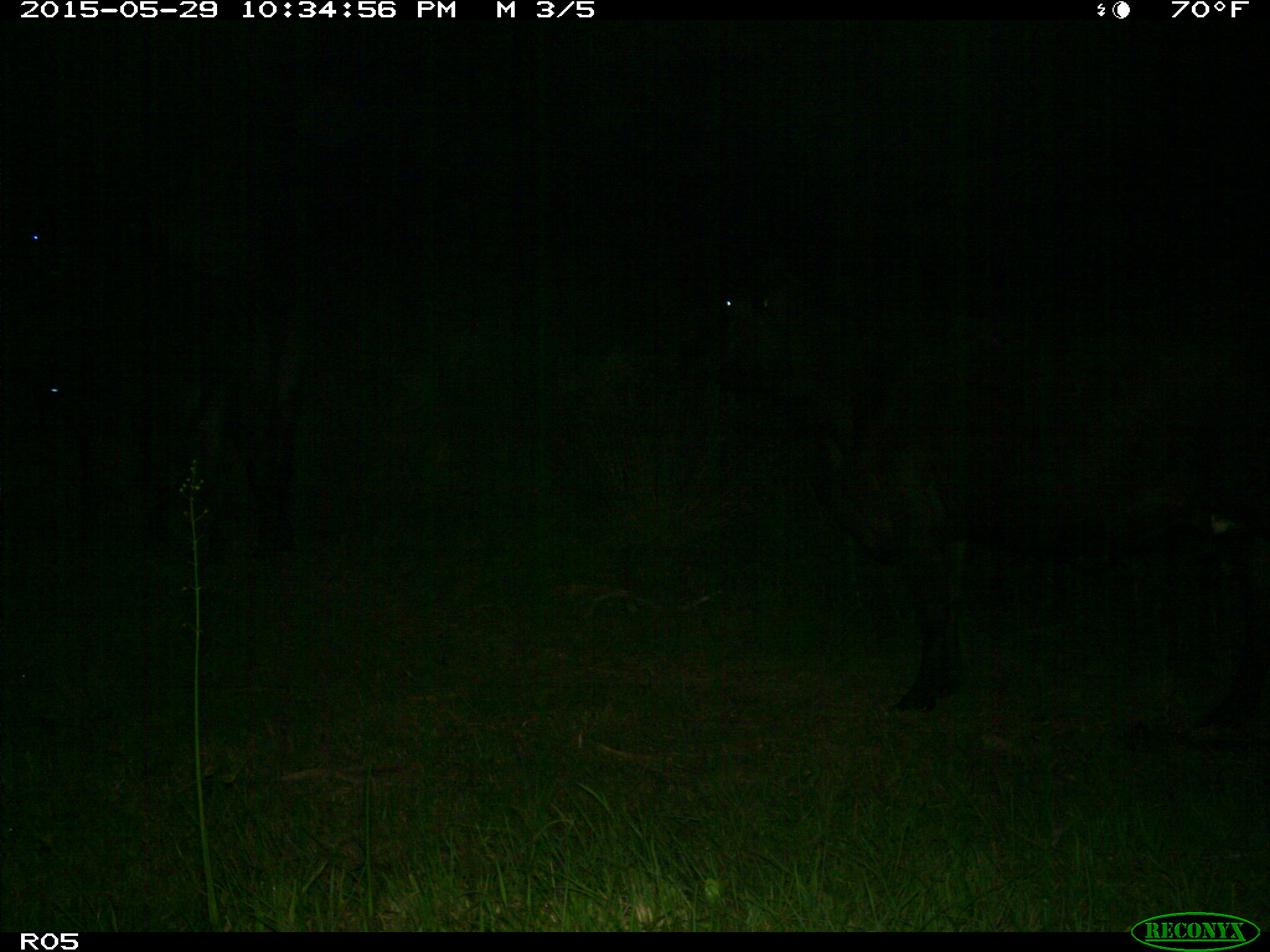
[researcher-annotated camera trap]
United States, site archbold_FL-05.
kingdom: Animalia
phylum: Chordata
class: Mammalia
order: Artiodactyla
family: Bovidae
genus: Bos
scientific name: Bos taurus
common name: domestic cow